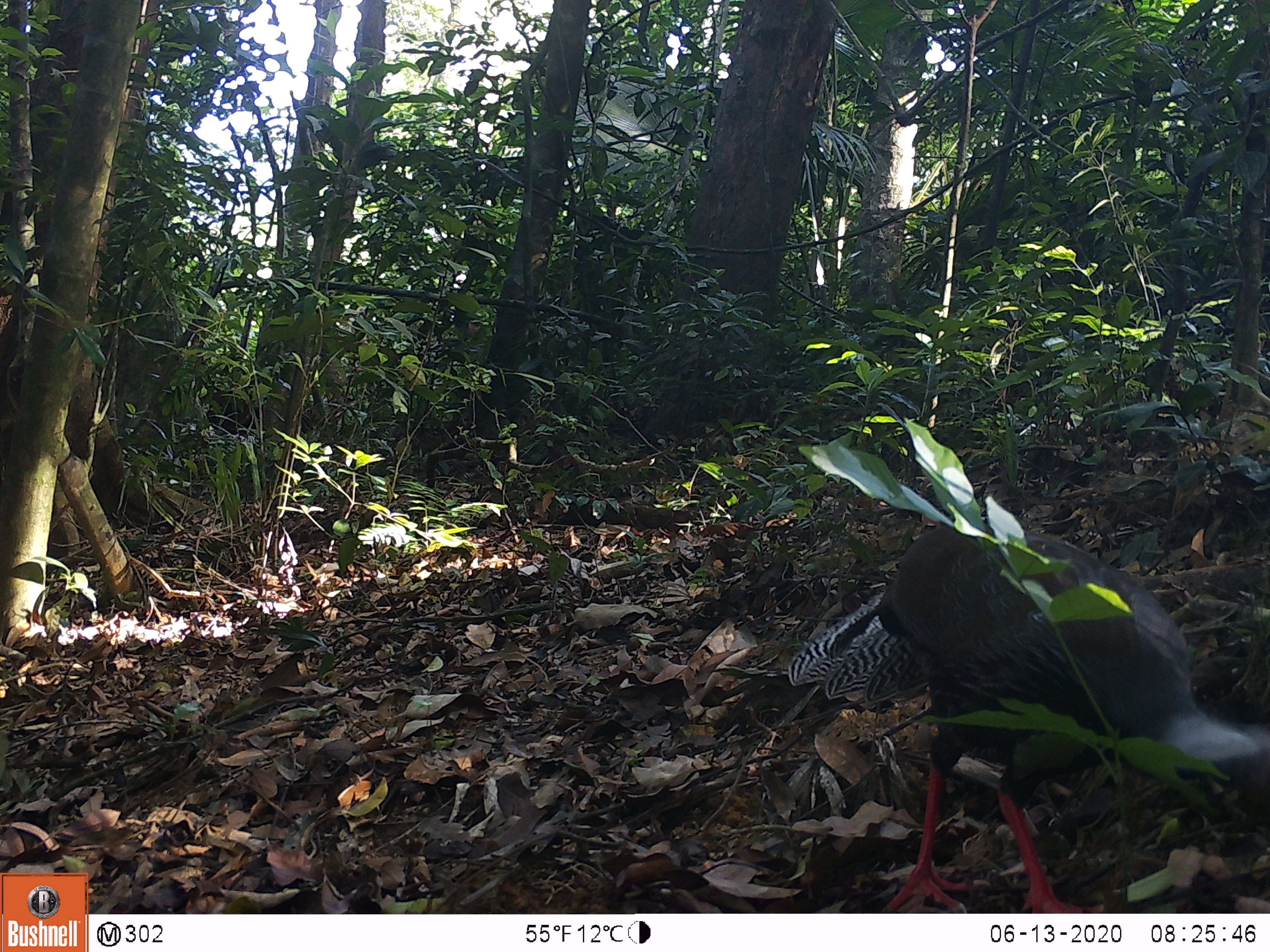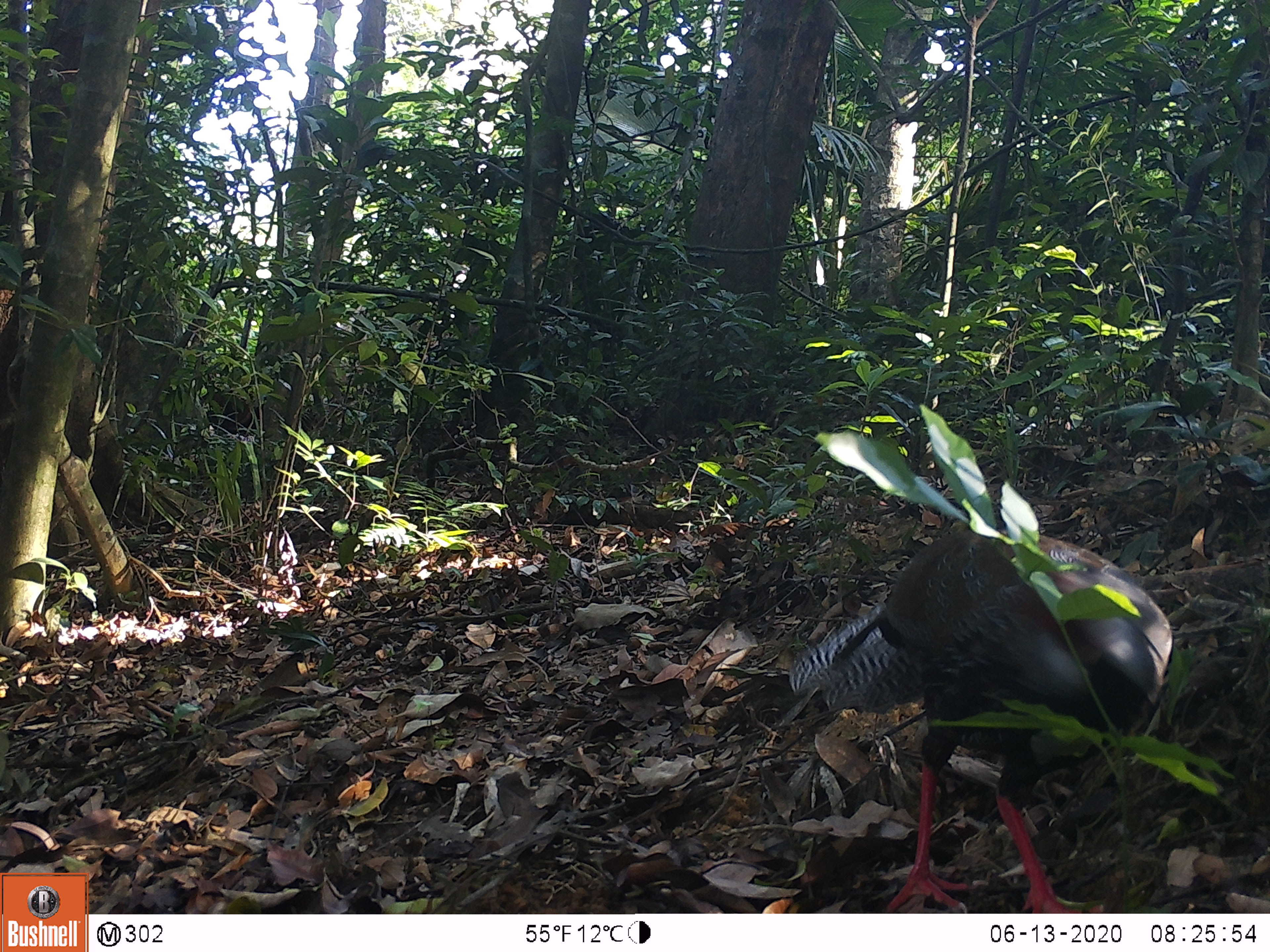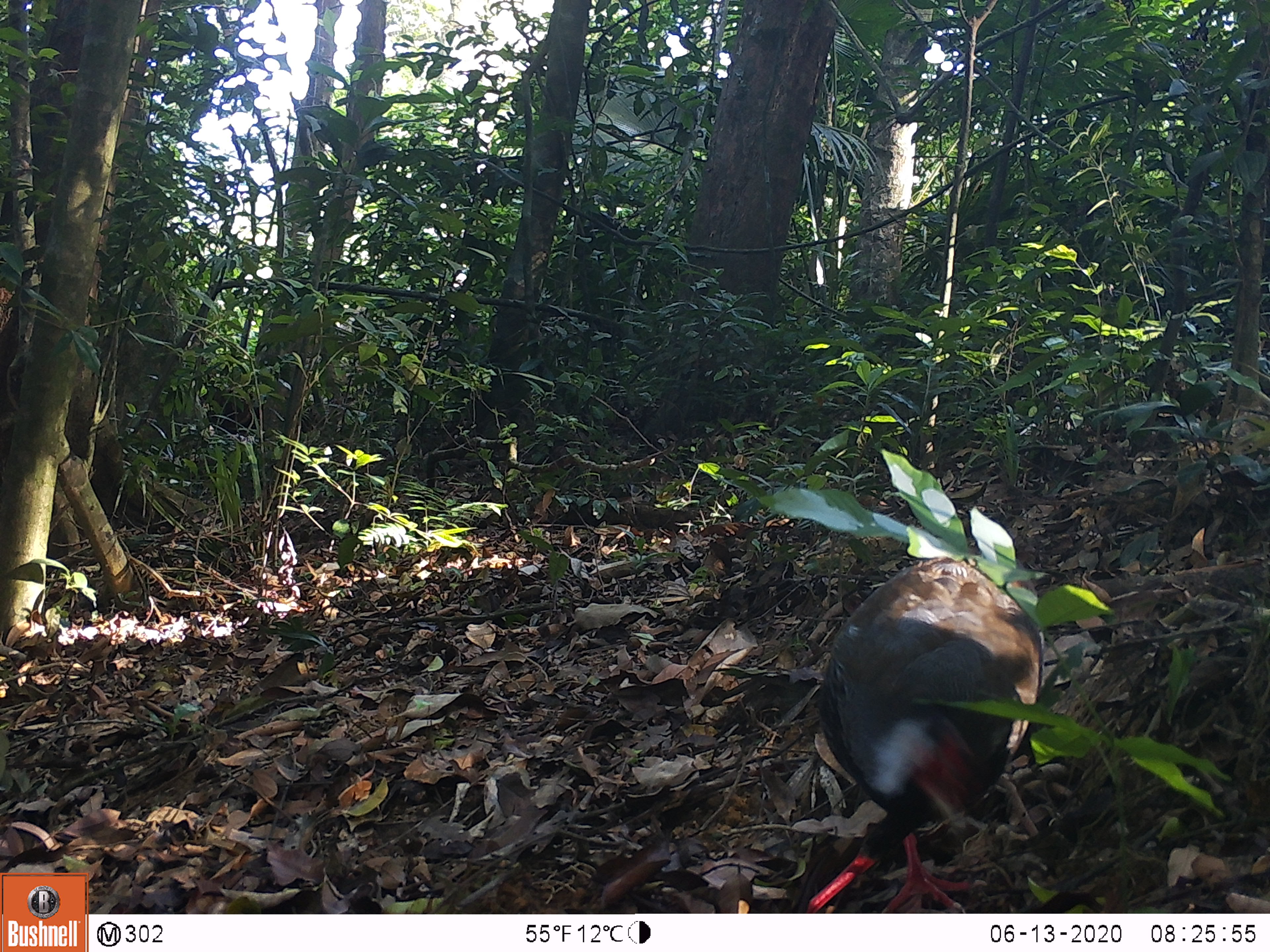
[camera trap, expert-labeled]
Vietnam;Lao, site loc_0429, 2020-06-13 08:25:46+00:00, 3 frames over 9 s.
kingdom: Animalia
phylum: Chordata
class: Aves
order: Galliformes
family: Phasianidae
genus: Lophura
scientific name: Lophura nycthemera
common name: silver pheasant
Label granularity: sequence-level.